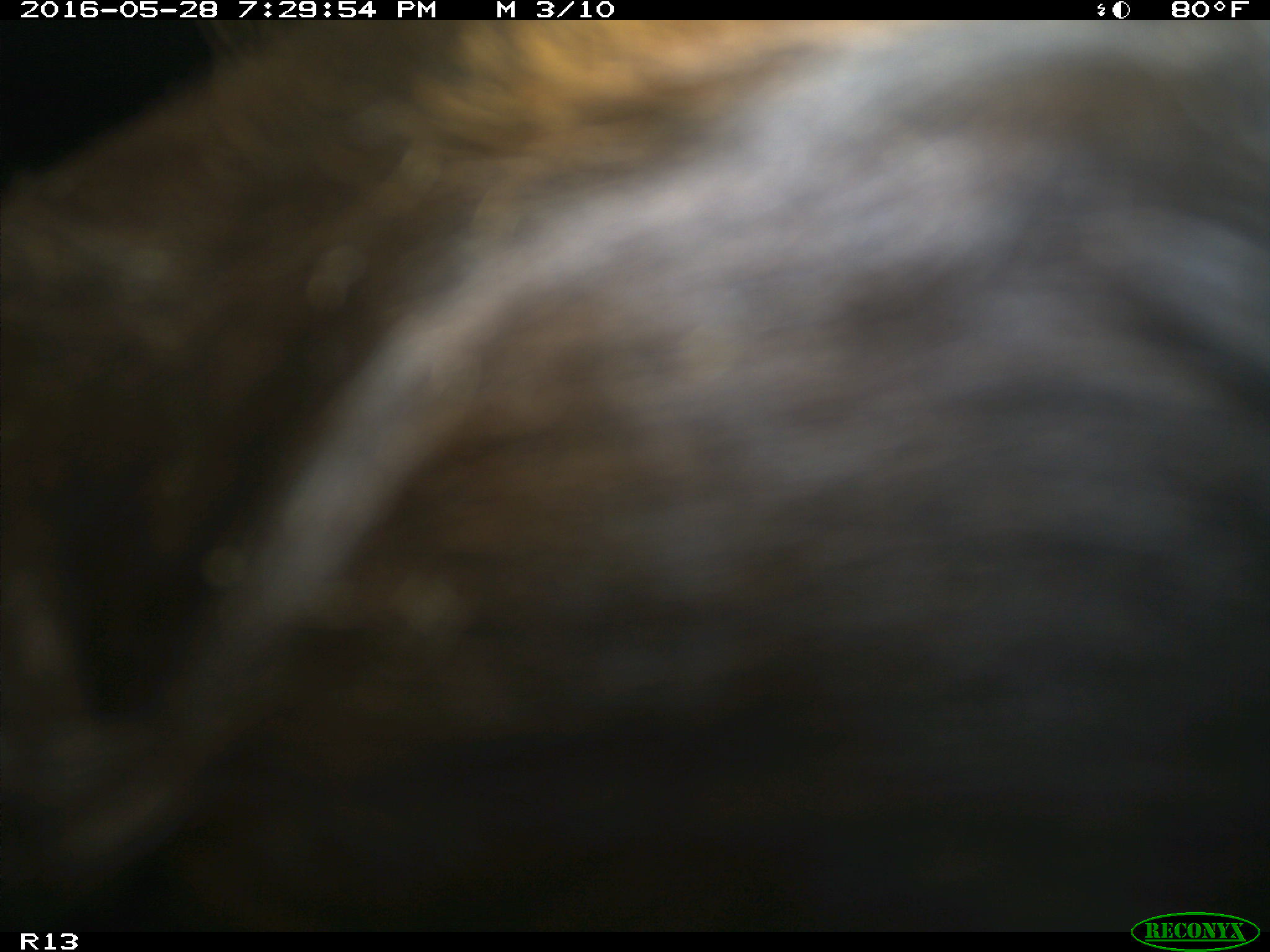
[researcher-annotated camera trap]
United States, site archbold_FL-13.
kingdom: Animalia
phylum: Chordata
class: Mammalia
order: Artiodactyla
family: Bovidae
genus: Bos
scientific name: Bos taurus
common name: domestic cow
Bos taurus (domestic cow).